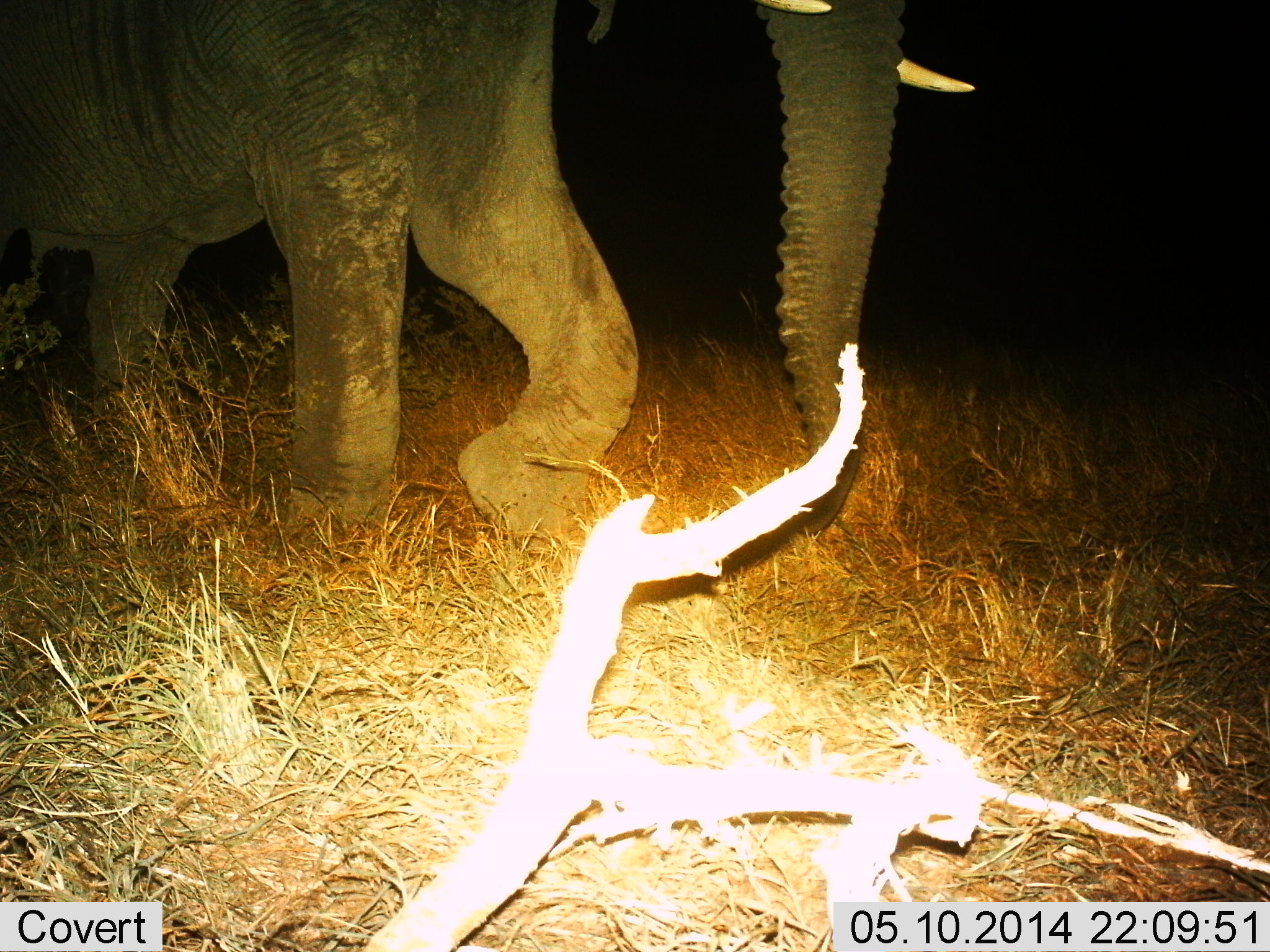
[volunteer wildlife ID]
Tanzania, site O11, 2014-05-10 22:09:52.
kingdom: Animalia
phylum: Chordata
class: Mammalia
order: Proboscidea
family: Elephantidae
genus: Loxodonta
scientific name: Loxodonta africana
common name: african bush elephant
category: elephant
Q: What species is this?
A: Elephant (african bush elephant) (Loxodonta africana).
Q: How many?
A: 1.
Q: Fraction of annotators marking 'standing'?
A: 20%.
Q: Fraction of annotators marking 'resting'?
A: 0%.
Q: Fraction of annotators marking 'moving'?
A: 80%.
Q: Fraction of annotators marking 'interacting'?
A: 0%.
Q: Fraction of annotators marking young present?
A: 0%.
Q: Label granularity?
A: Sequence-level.